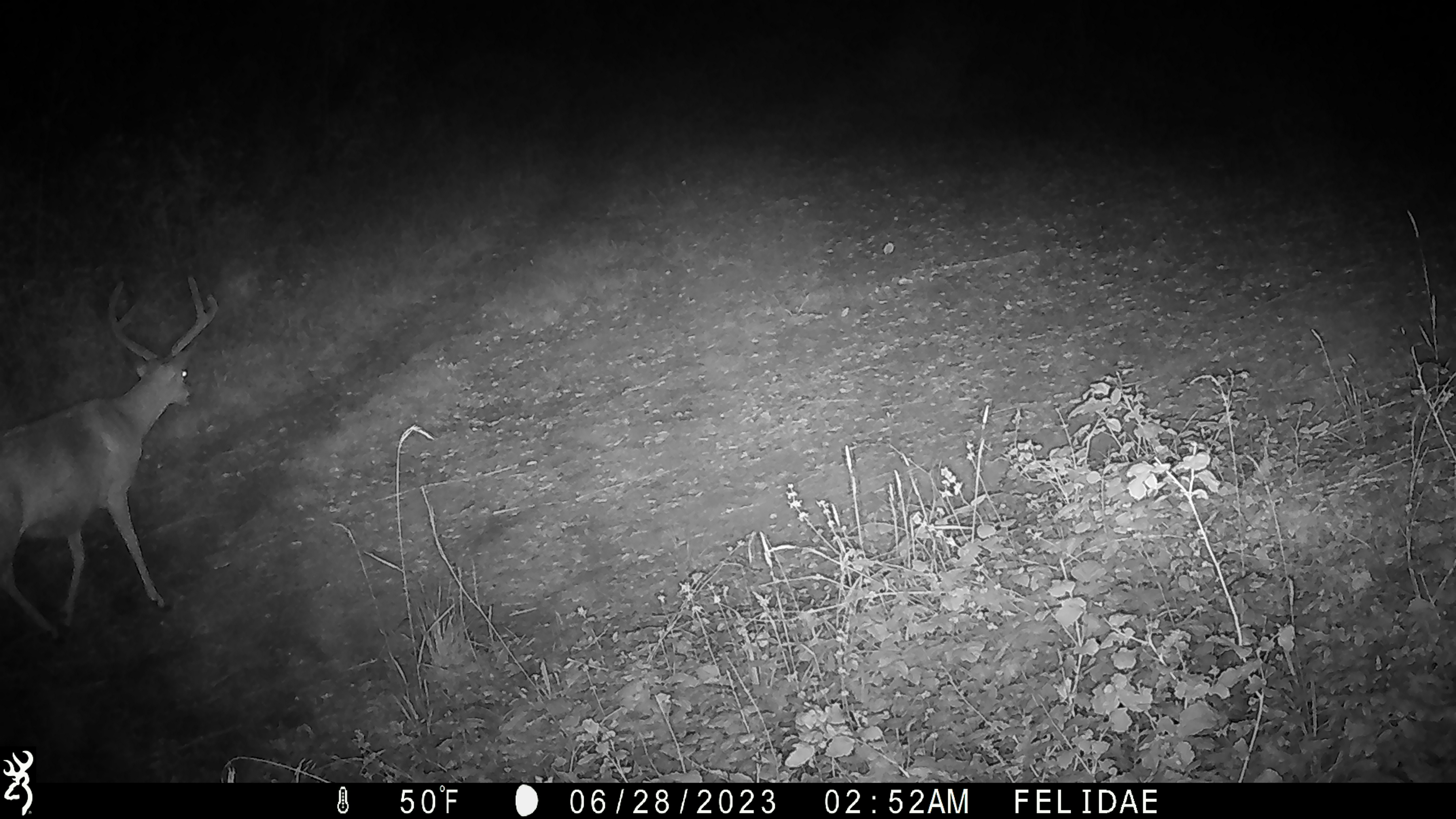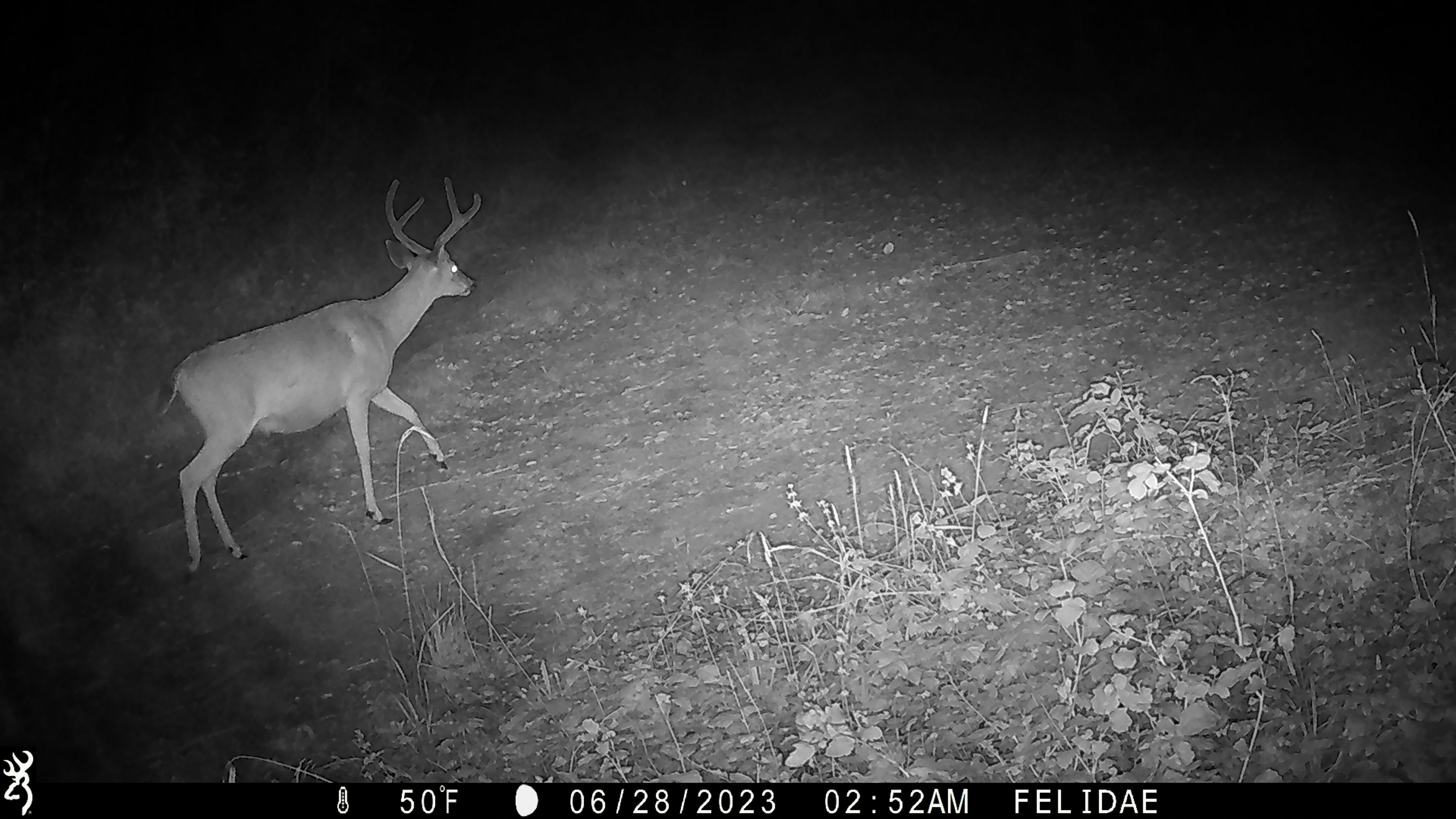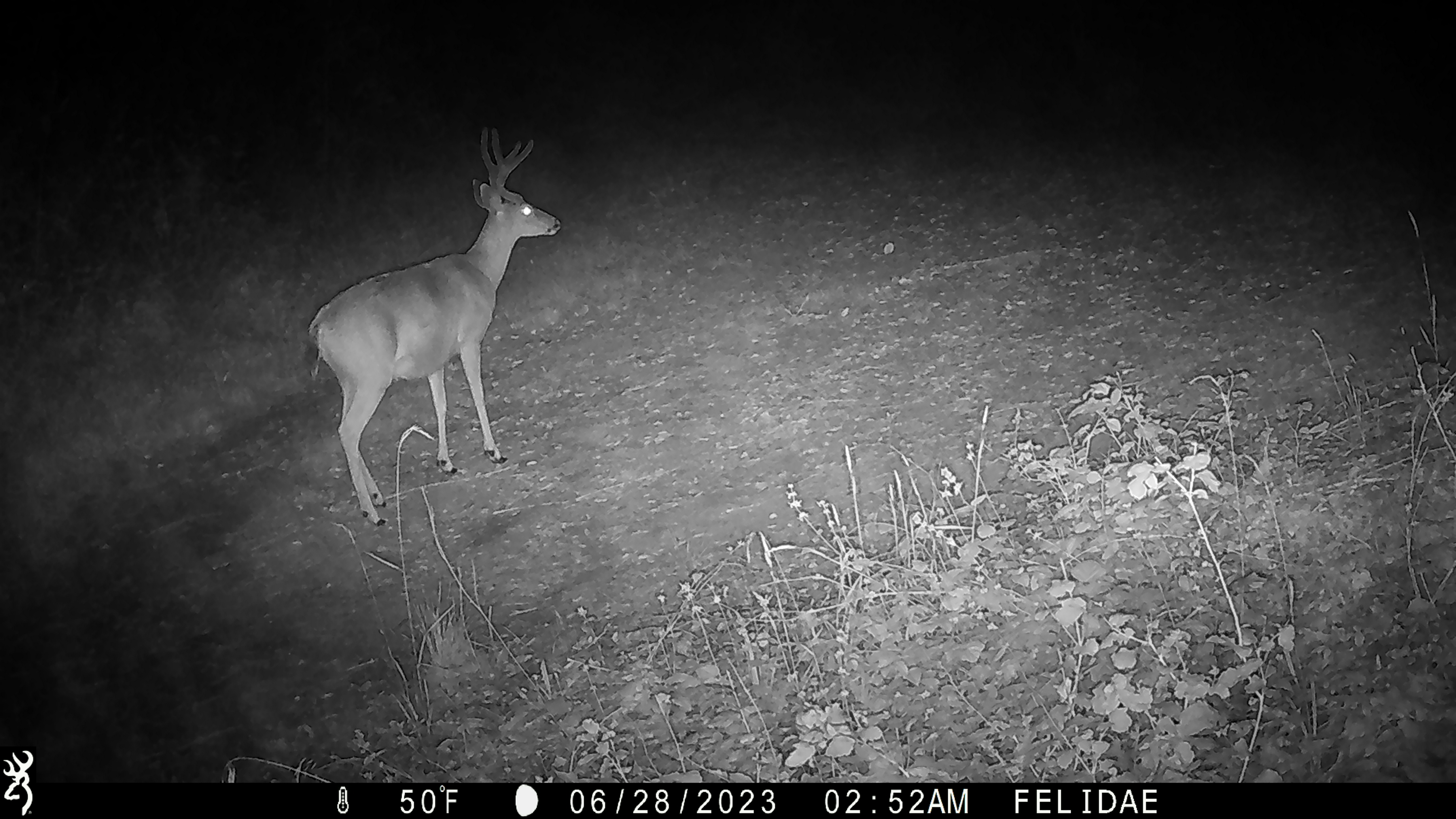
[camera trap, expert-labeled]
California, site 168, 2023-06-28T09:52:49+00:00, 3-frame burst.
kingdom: Animalia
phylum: Chordata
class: Mammalia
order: Artiodactyla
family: Cervidae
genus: Odocoileus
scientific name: Odocoileus hemionus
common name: mule deer